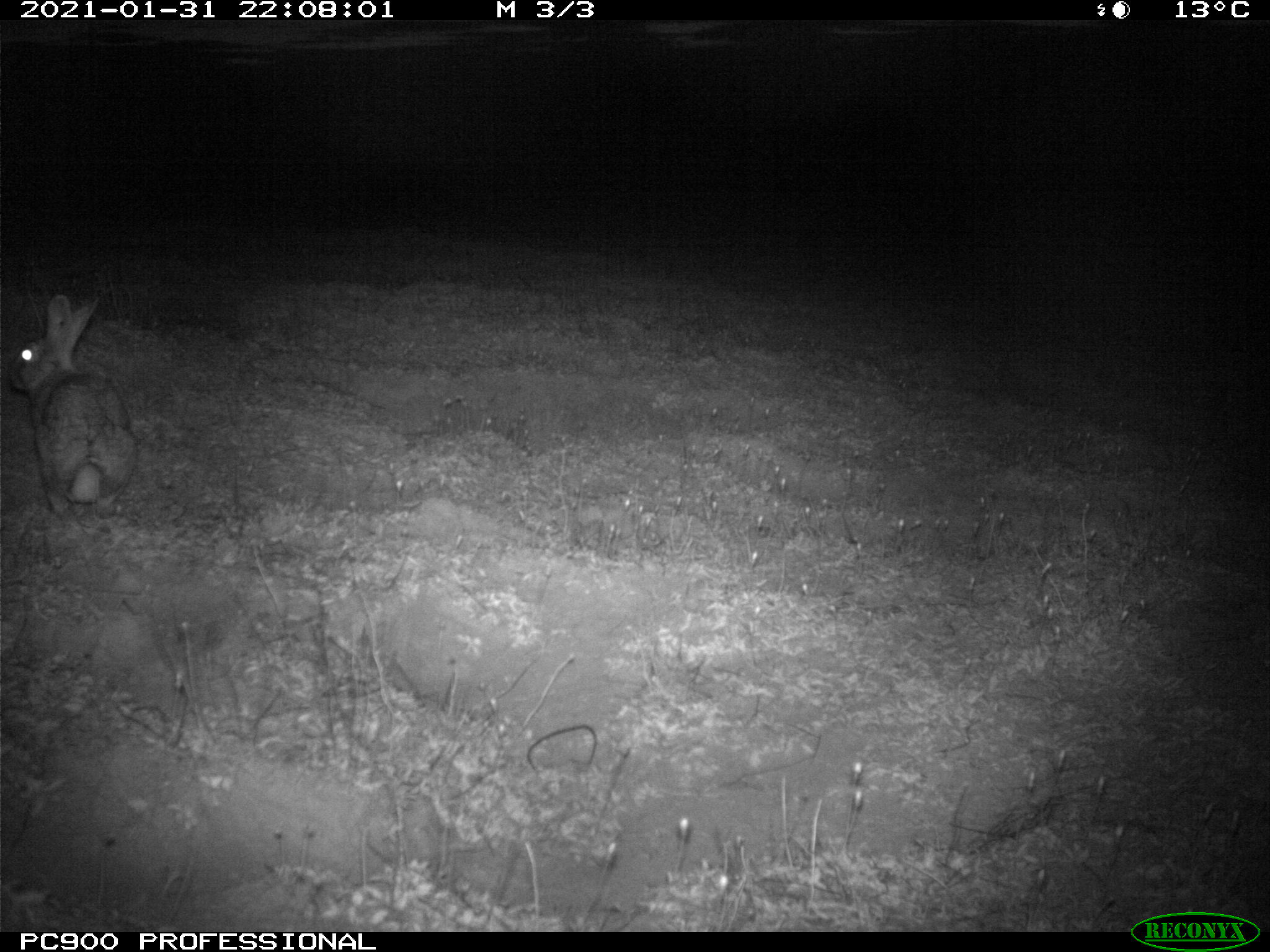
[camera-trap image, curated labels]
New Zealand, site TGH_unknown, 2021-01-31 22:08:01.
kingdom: Animalia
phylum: Chordata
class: Mammalia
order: Lagomorpha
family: Leporidae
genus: Oryctolagus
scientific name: Oryctolagus cuniculus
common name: european rabbit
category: rabbit